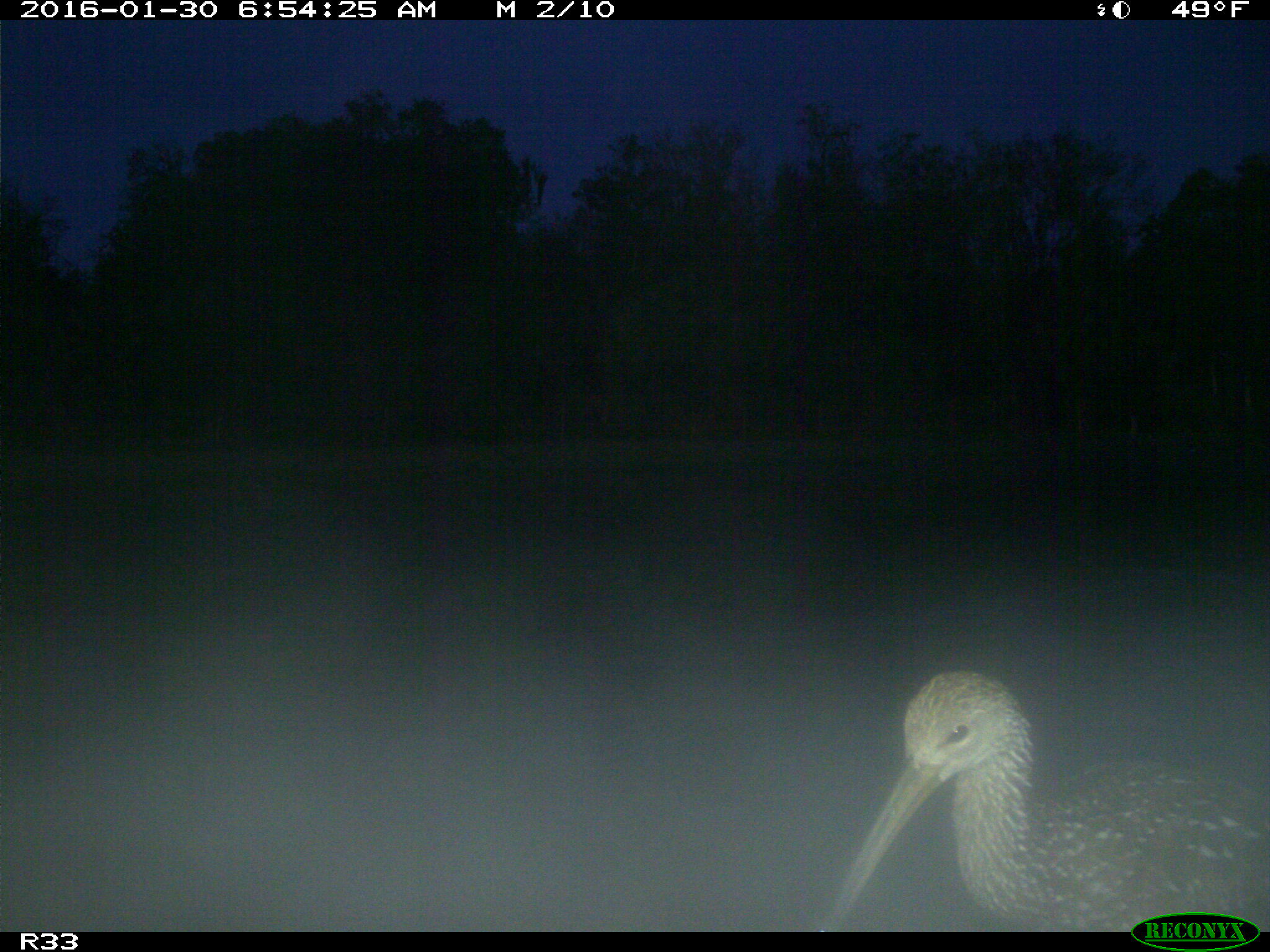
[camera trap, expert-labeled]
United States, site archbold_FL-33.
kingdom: Animalia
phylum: Chordata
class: Aves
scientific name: Aves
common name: birds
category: unidentified bird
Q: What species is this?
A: Unidentified bird (birds) (Aves).